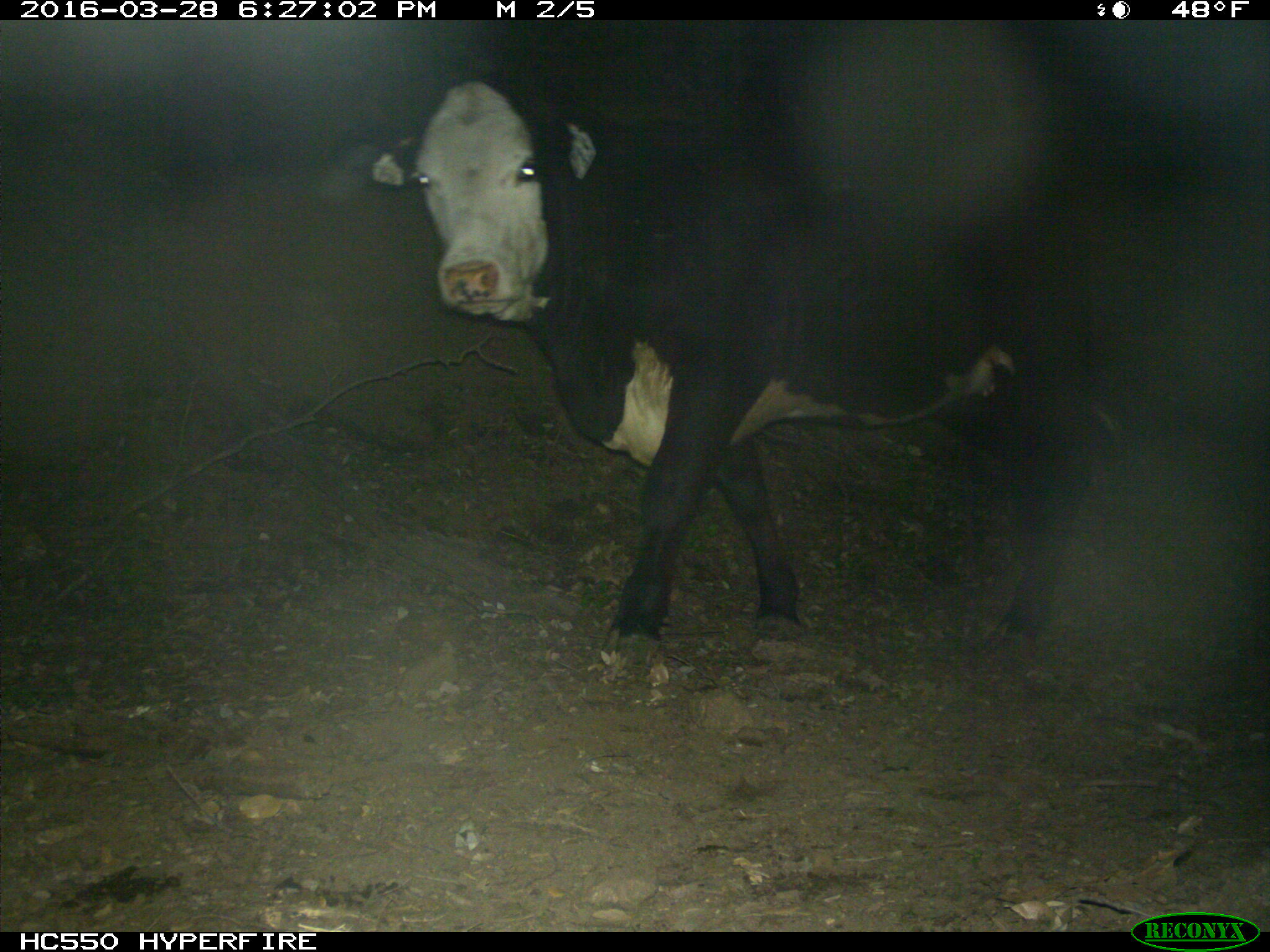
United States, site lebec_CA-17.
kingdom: Animalia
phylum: Chordata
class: Mammalia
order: Artiodactyla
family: Bovidae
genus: Bos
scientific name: Bos taurus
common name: domestic cow